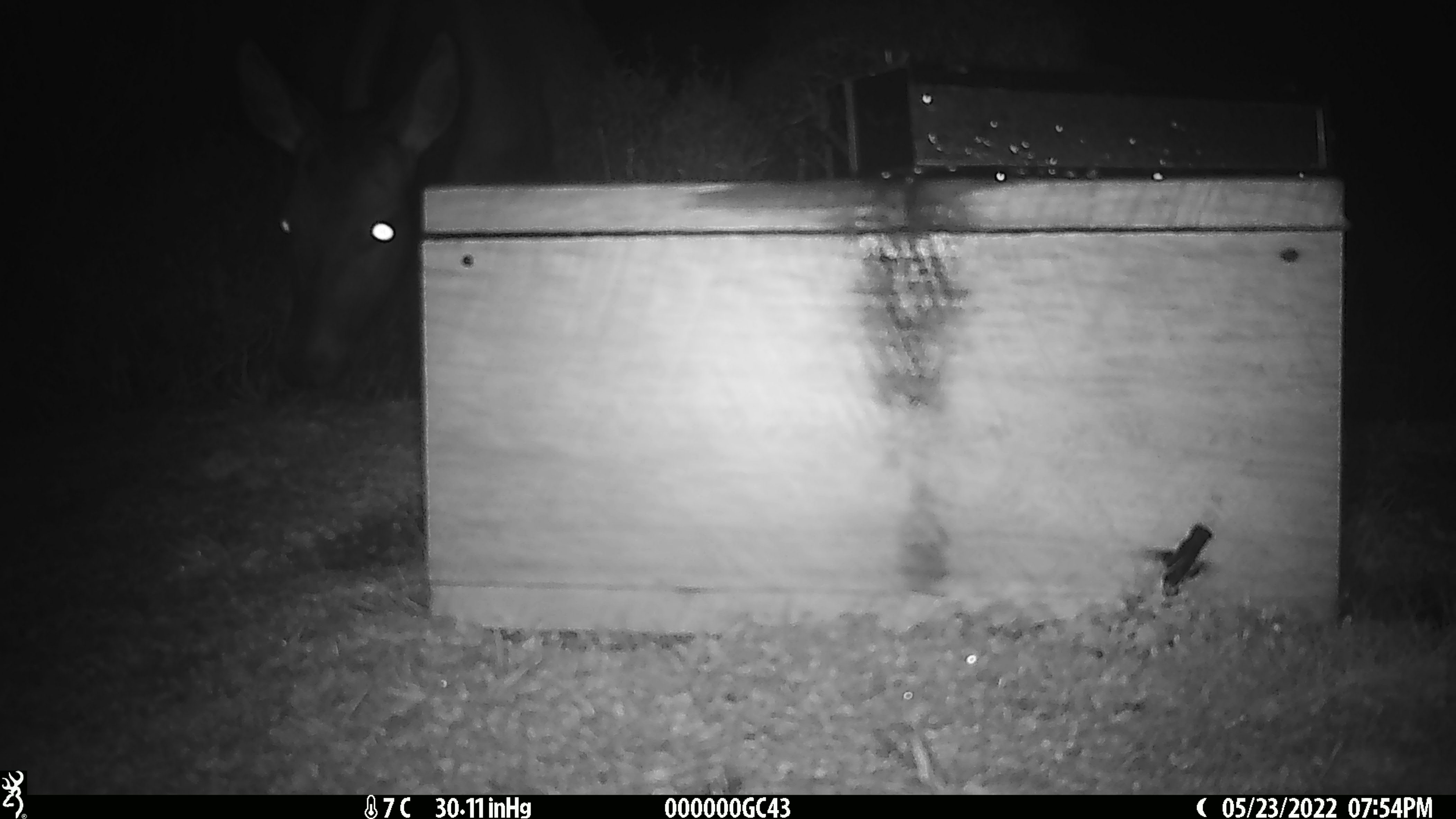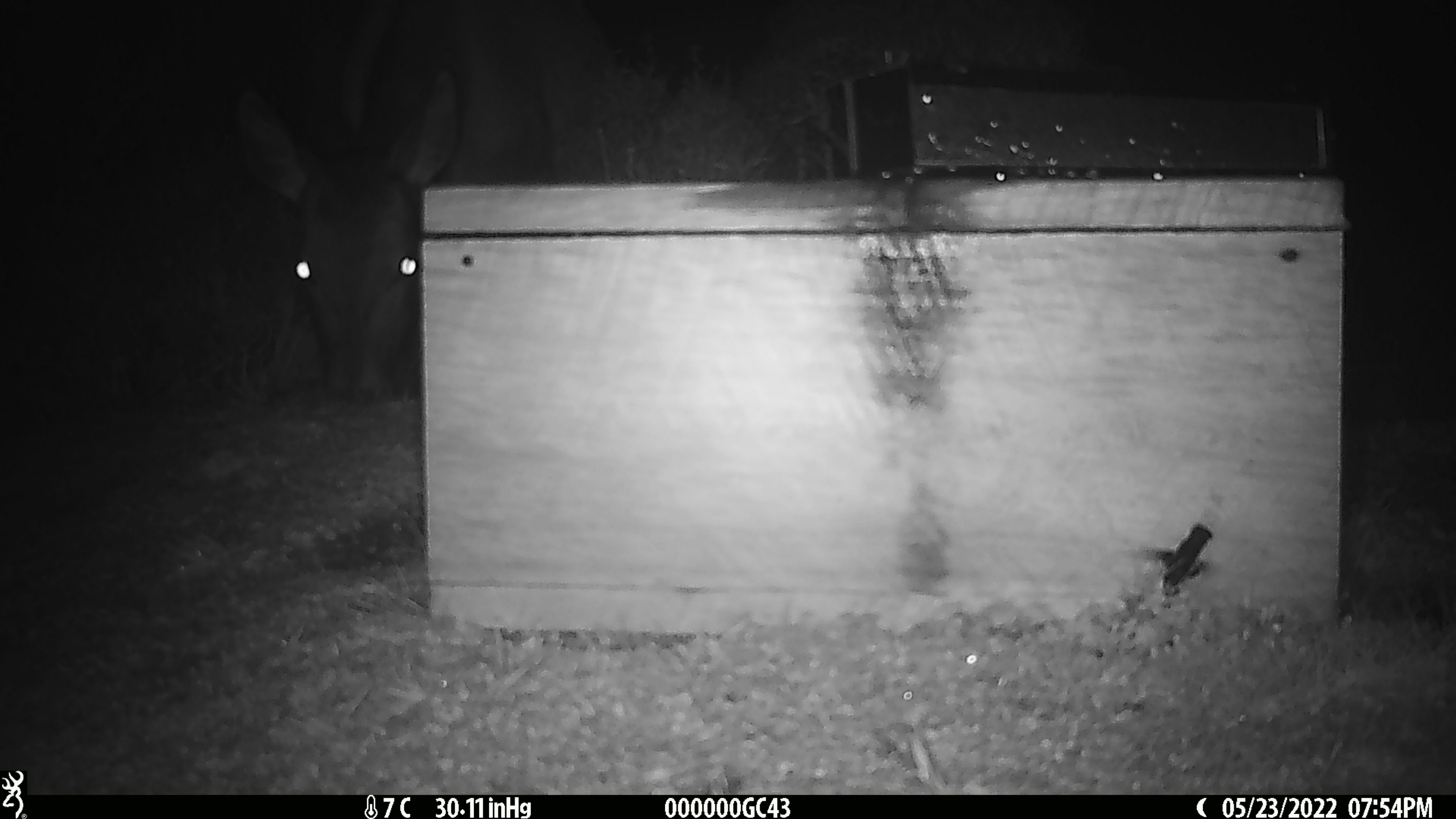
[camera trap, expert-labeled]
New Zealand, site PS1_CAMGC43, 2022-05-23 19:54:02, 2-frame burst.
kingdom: Animalia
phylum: Chordata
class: Mammalia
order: Artiodactyla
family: Cervidae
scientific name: Cervidae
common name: deer